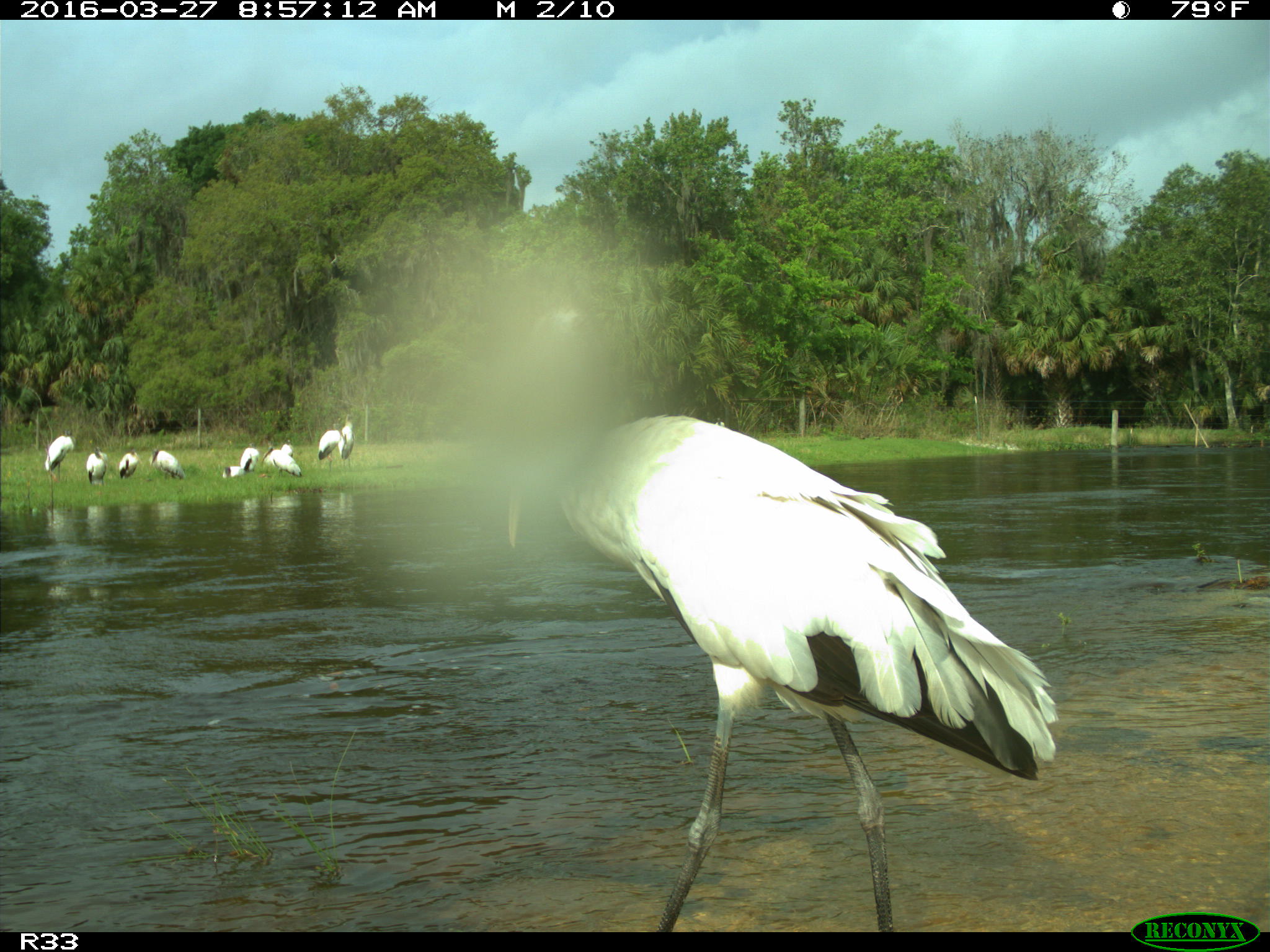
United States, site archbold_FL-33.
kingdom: Animalia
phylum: Chordata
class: Aves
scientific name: Aves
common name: birds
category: unidentified bird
Unidentified bird (birds) (Aves).